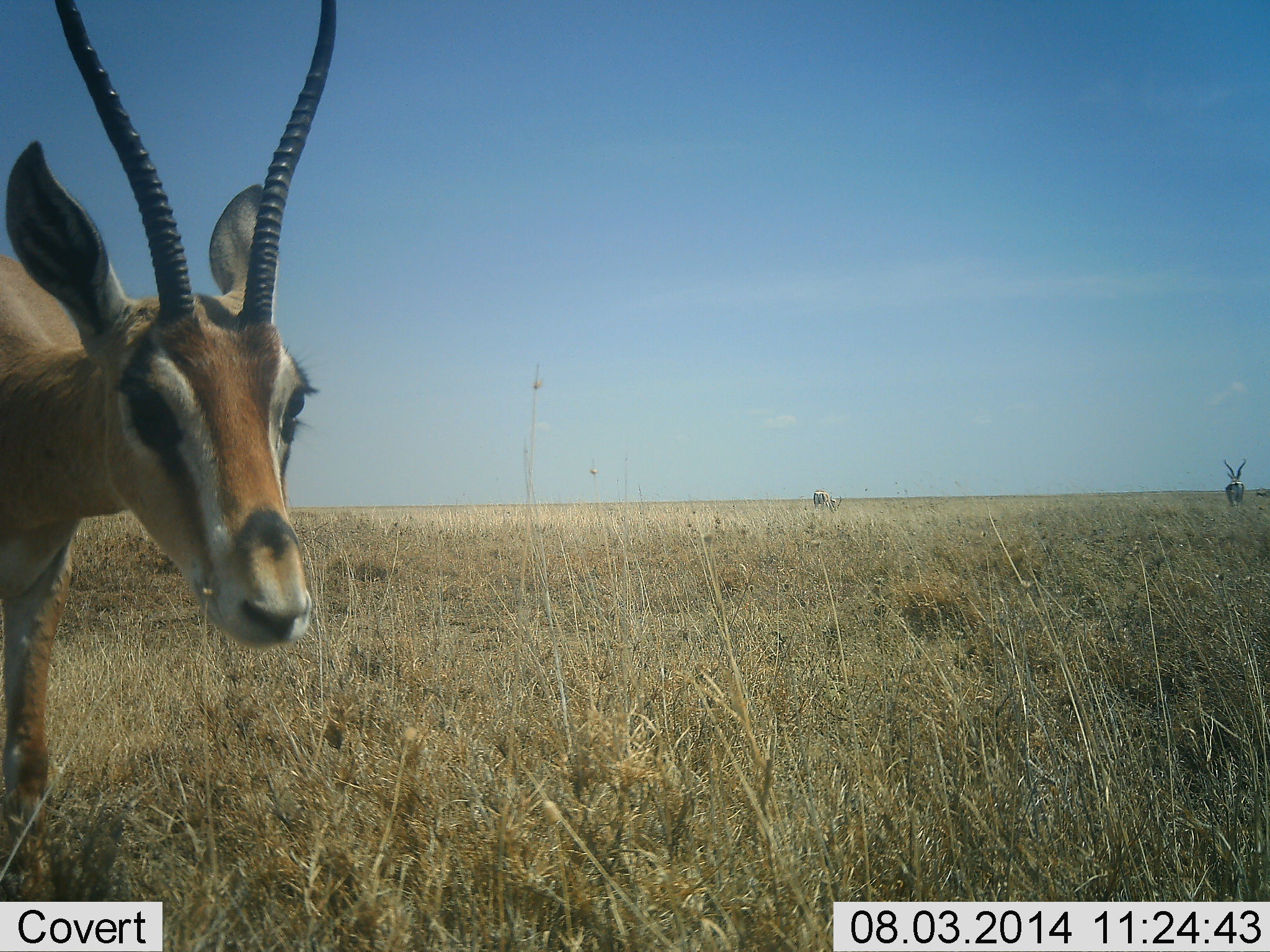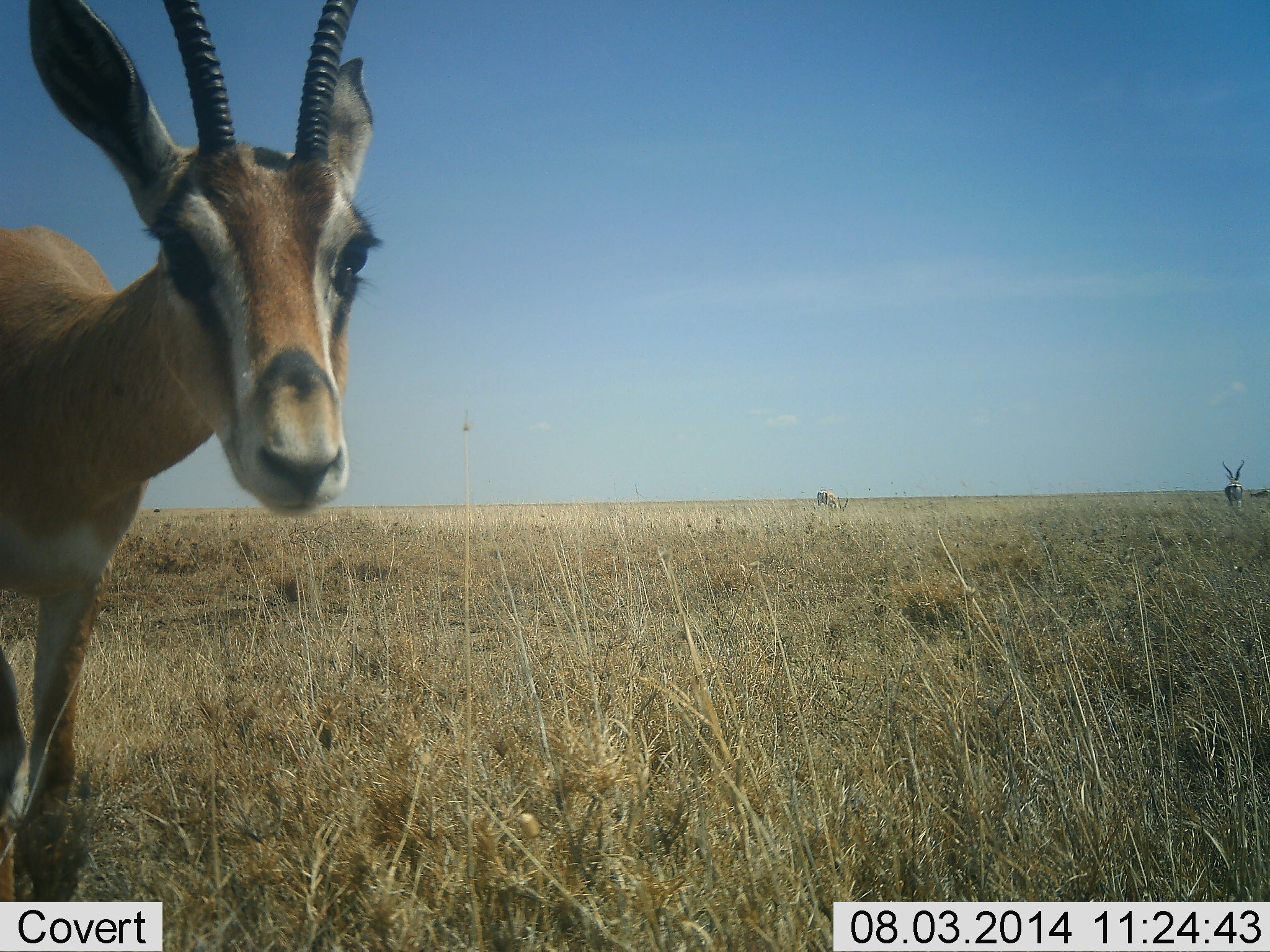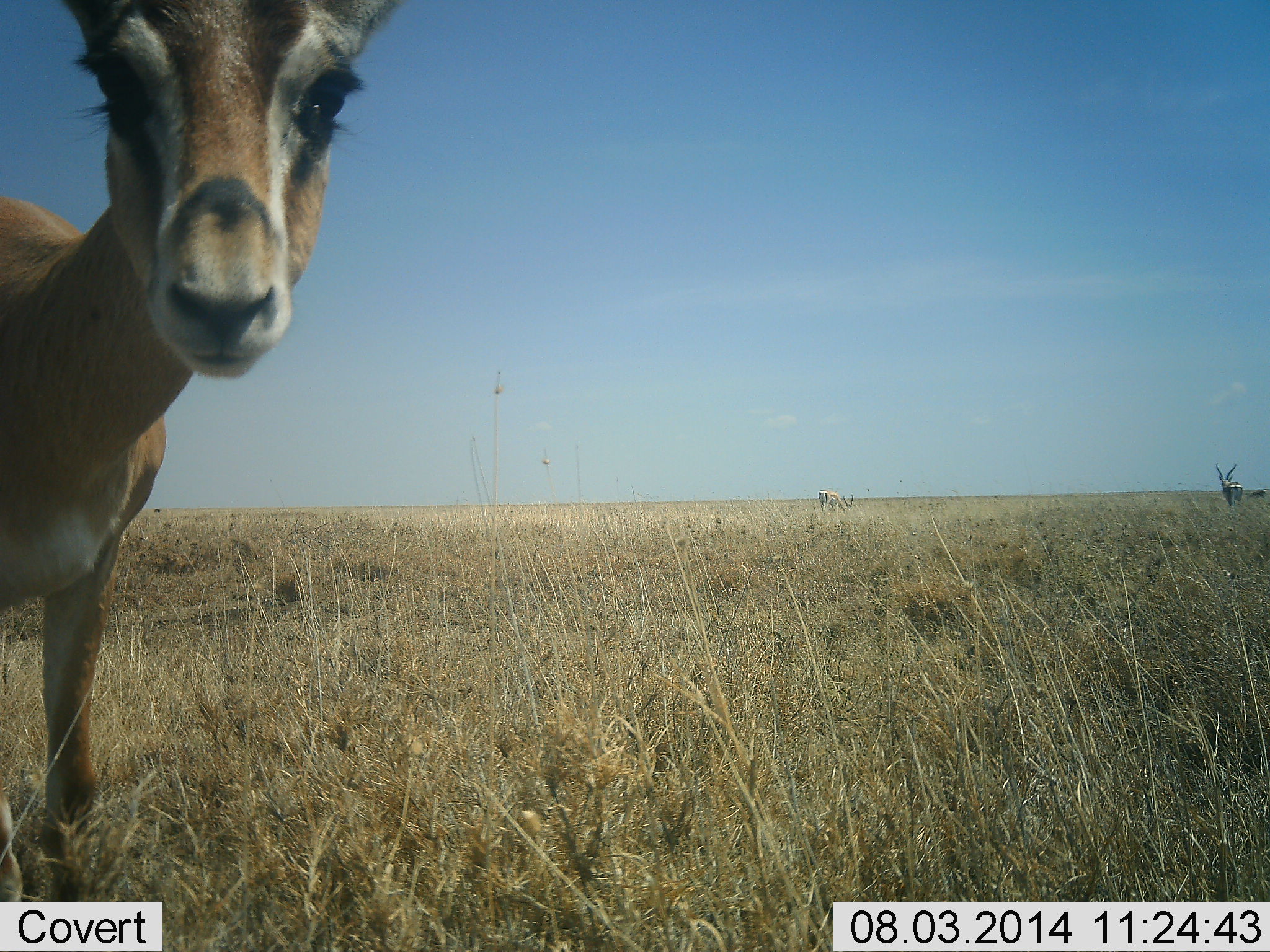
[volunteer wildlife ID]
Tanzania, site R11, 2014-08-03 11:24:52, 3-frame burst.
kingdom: Animalia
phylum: Chordata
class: Mammalia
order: Artiodactyla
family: Bovidae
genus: Eudorcas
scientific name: Eudorcas thomsonii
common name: thomson's gazelle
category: gazellethomsons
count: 2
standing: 100%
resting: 0%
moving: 10%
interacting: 0%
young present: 0%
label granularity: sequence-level